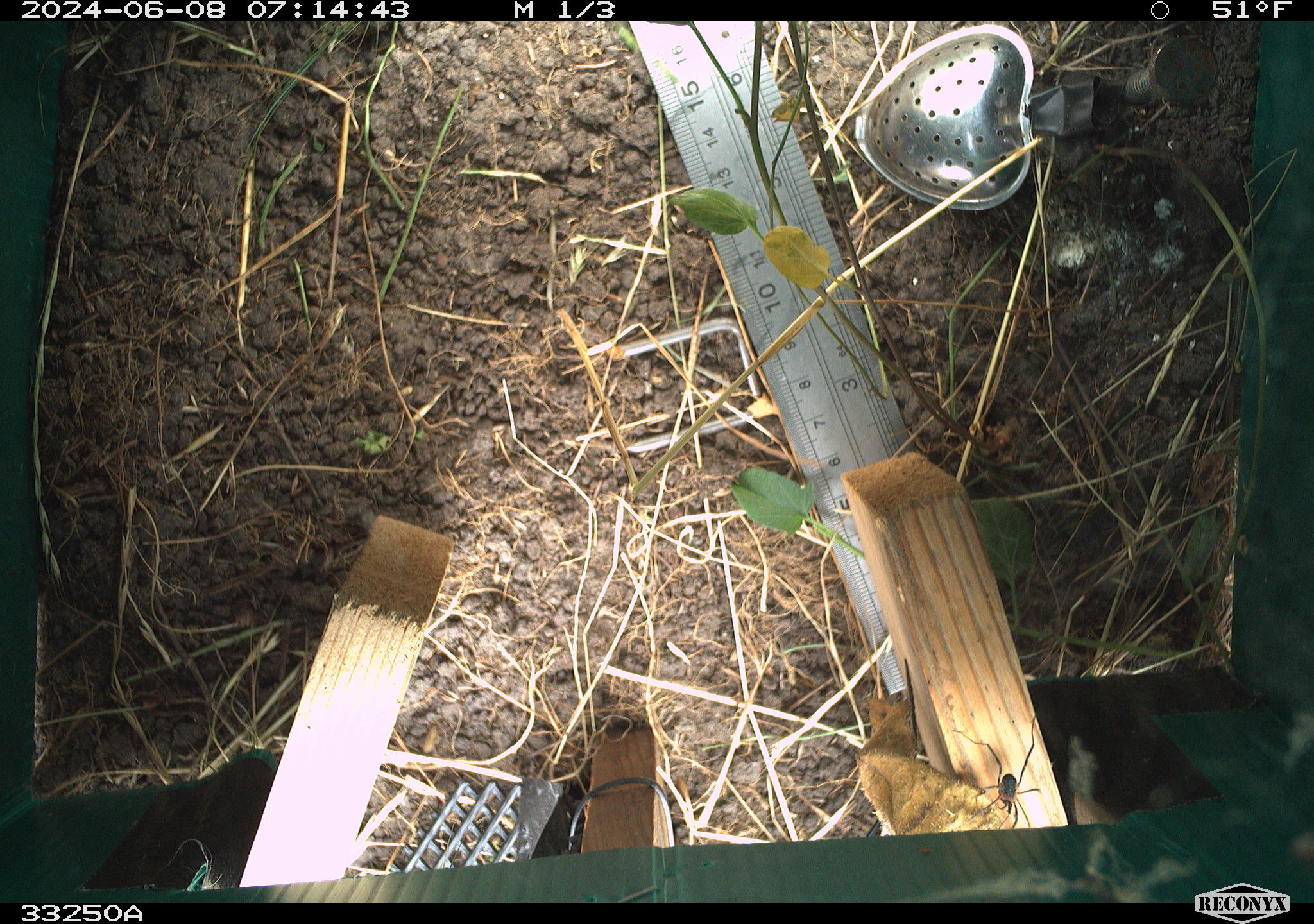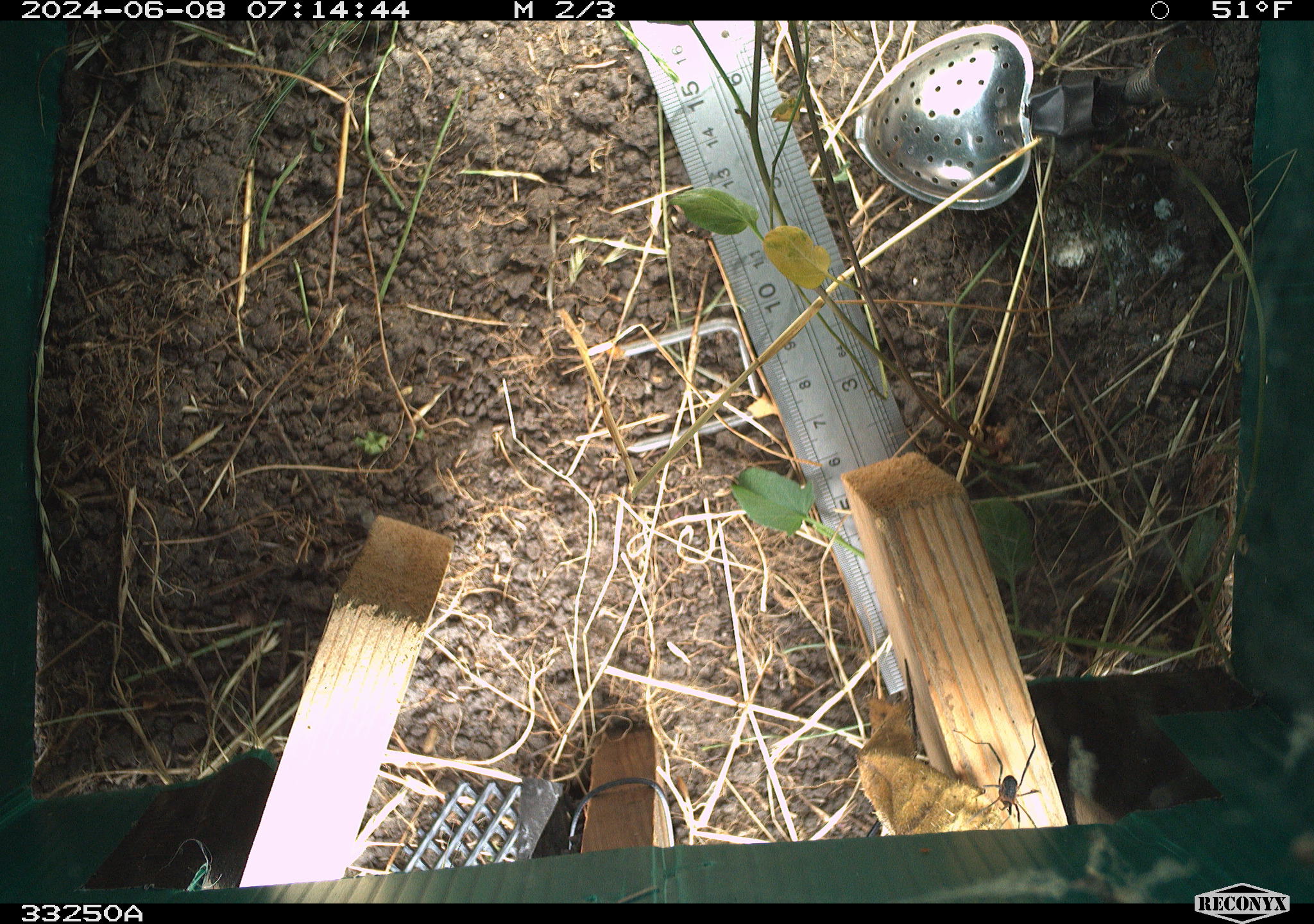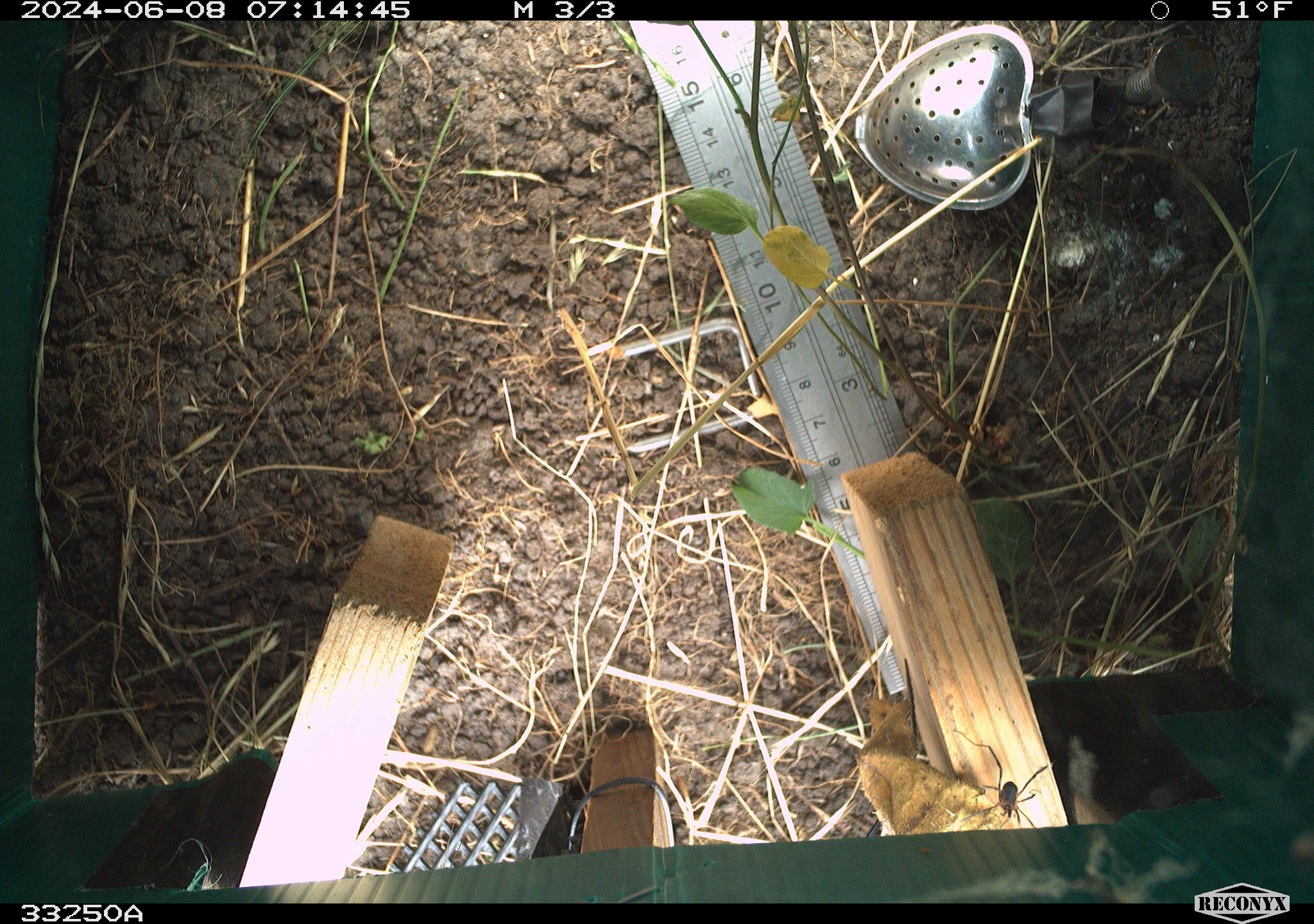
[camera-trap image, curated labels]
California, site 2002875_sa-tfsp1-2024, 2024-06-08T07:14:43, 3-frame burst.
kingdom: Animalia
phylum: Arthropoda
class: Insecta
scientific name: Insecta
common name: insect